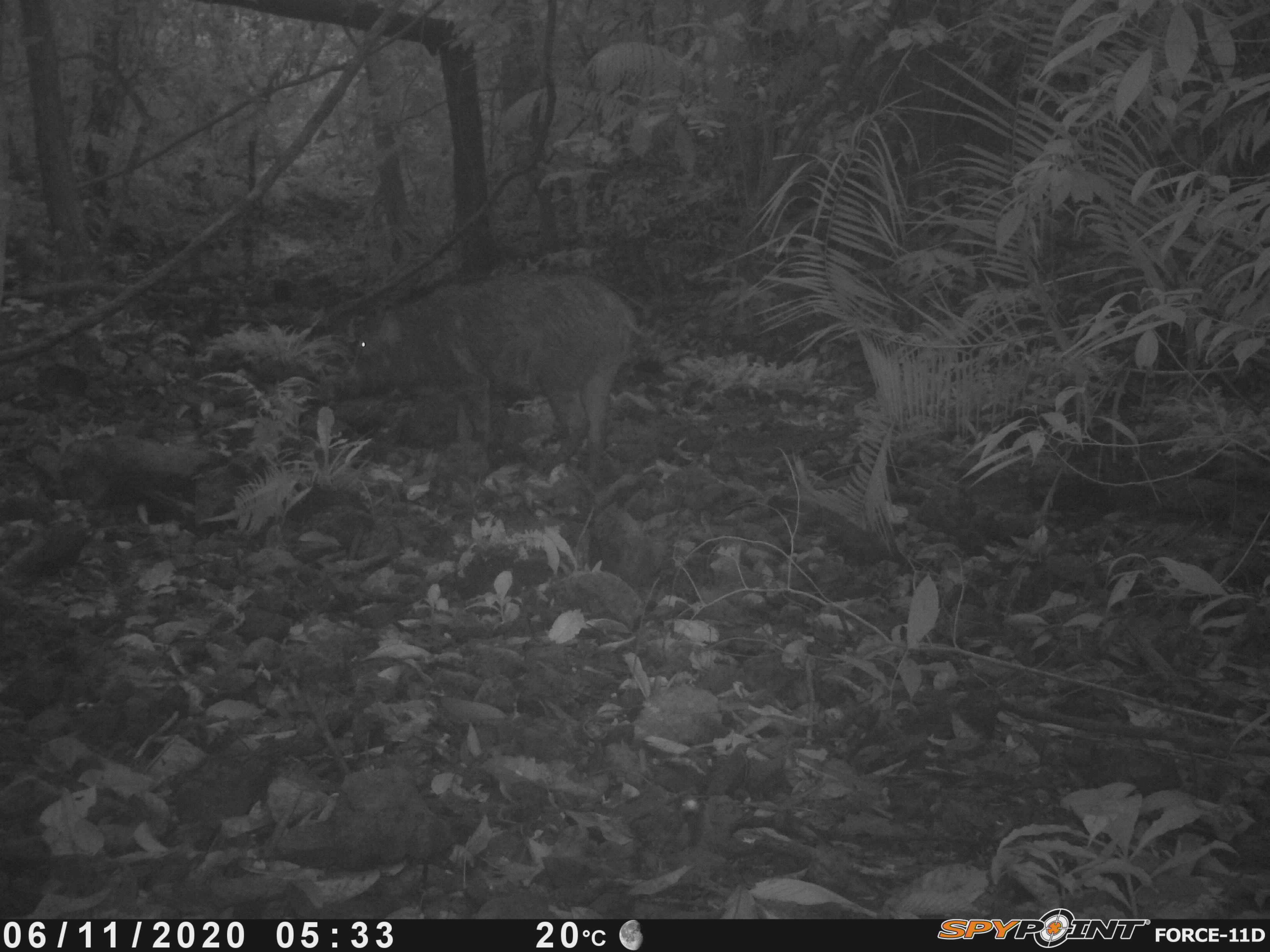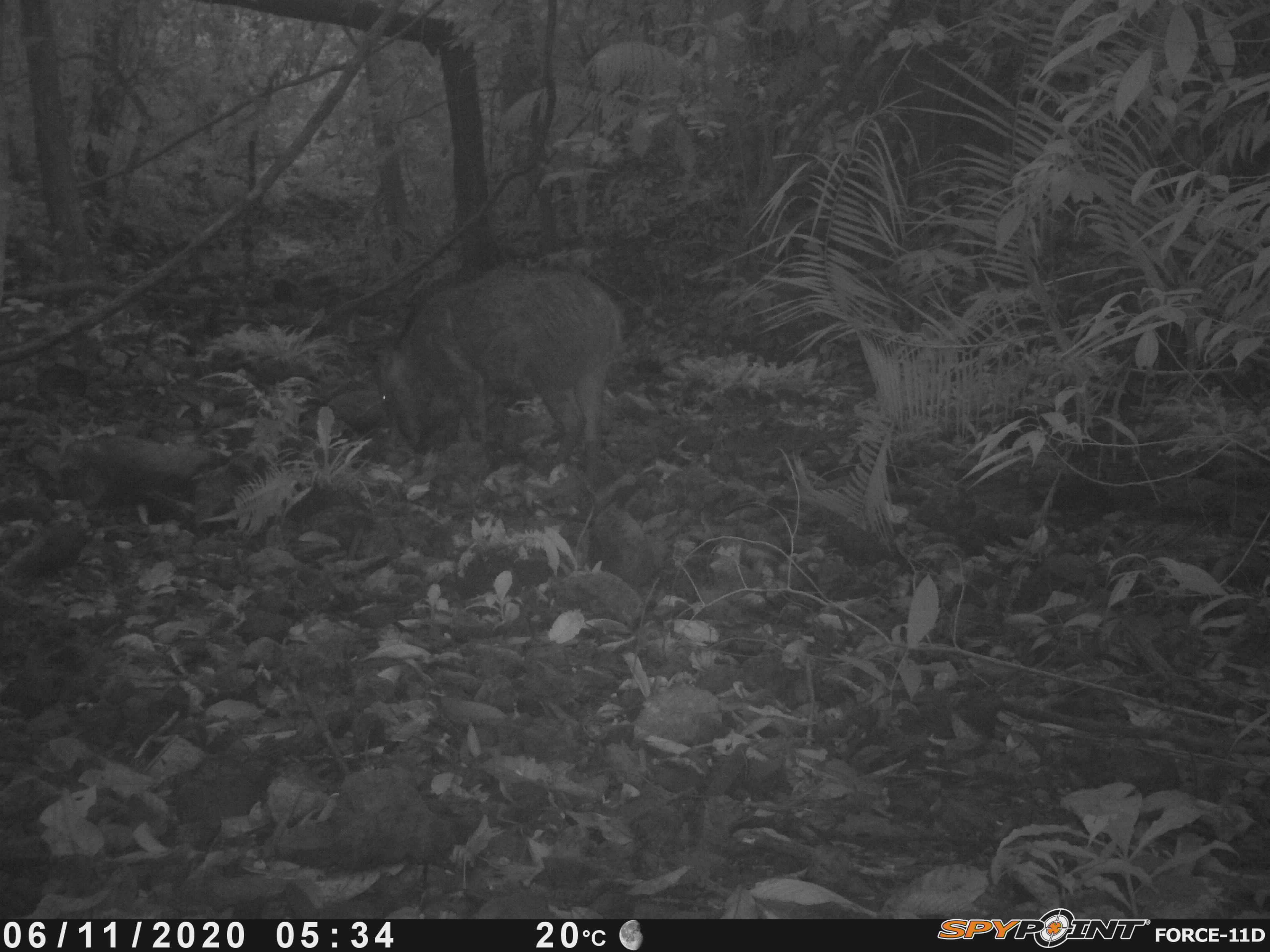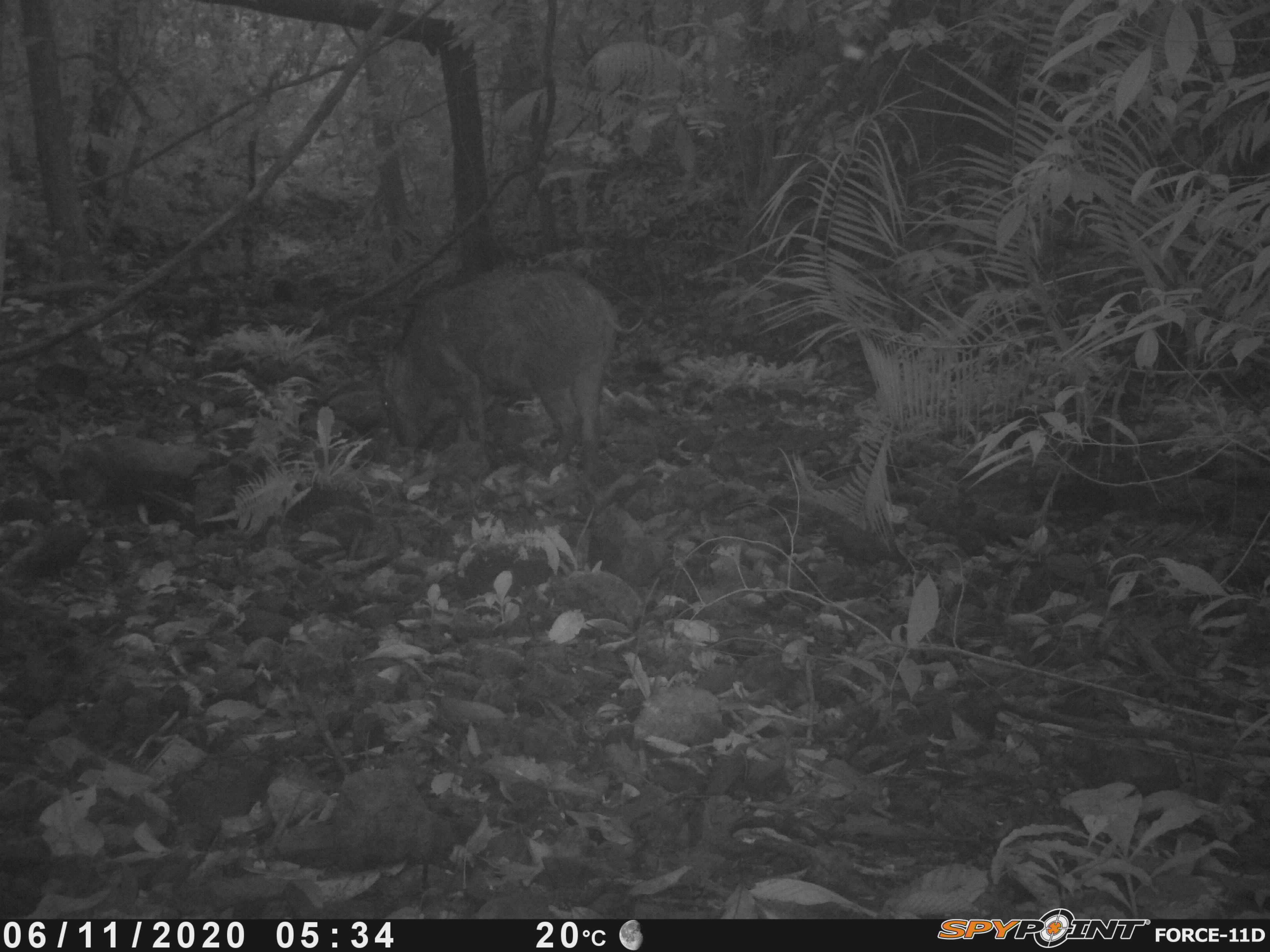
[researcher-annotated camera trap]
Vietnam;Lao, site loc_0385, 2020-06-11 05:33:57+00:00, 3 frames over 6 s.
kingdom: Animalia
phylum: Chordata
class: Mammalia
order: Artiodactyla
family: Suidae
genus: Sus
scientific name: Sus scrofa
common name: eurasian wild pig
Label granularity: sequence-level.